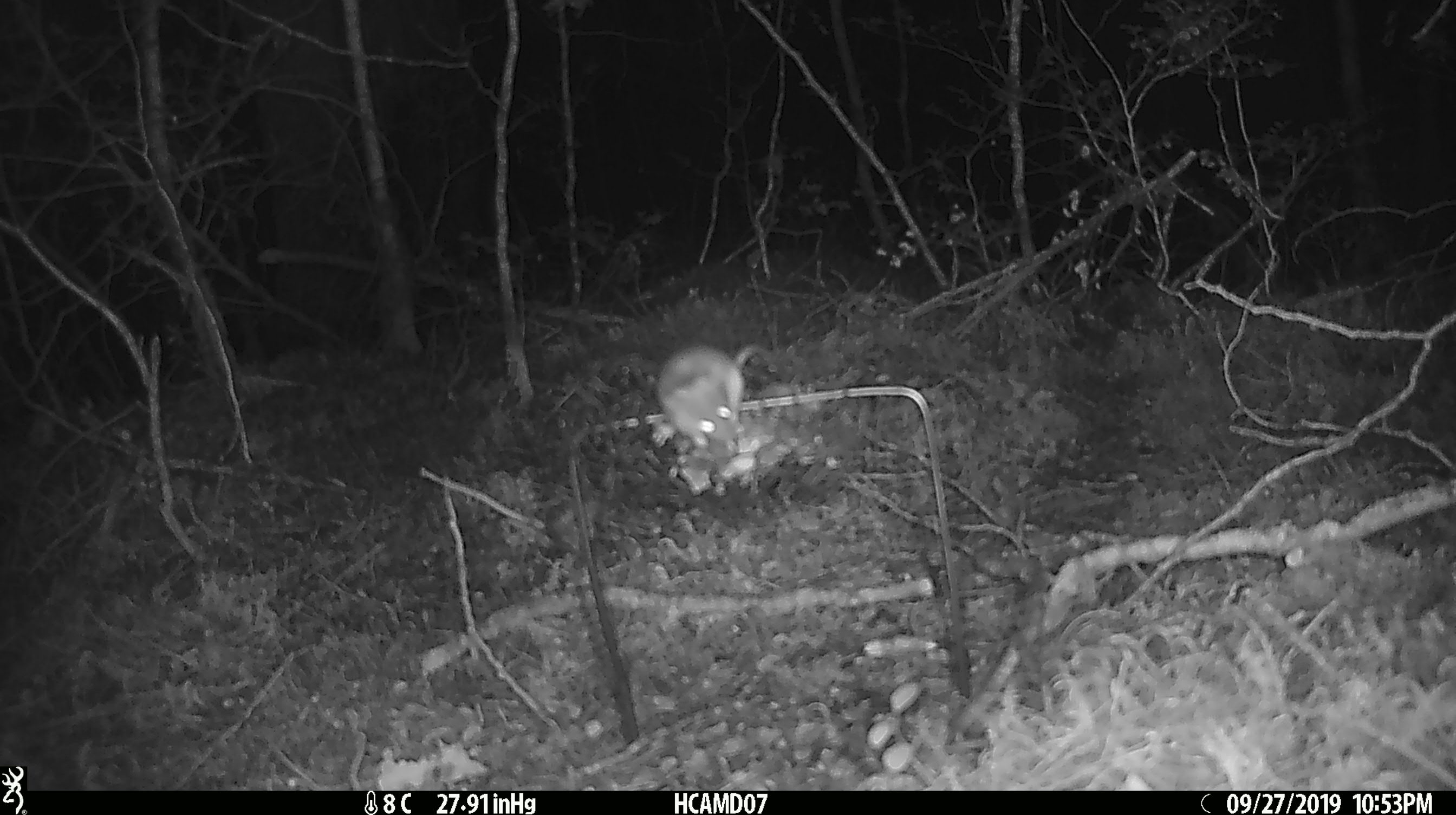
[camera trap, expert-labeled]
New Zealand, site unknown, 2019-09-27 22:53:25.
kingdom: Animalia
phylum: Chordata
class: Mammalia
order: Rodentia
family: Muridae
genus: Mus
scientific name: Mus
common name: mouse